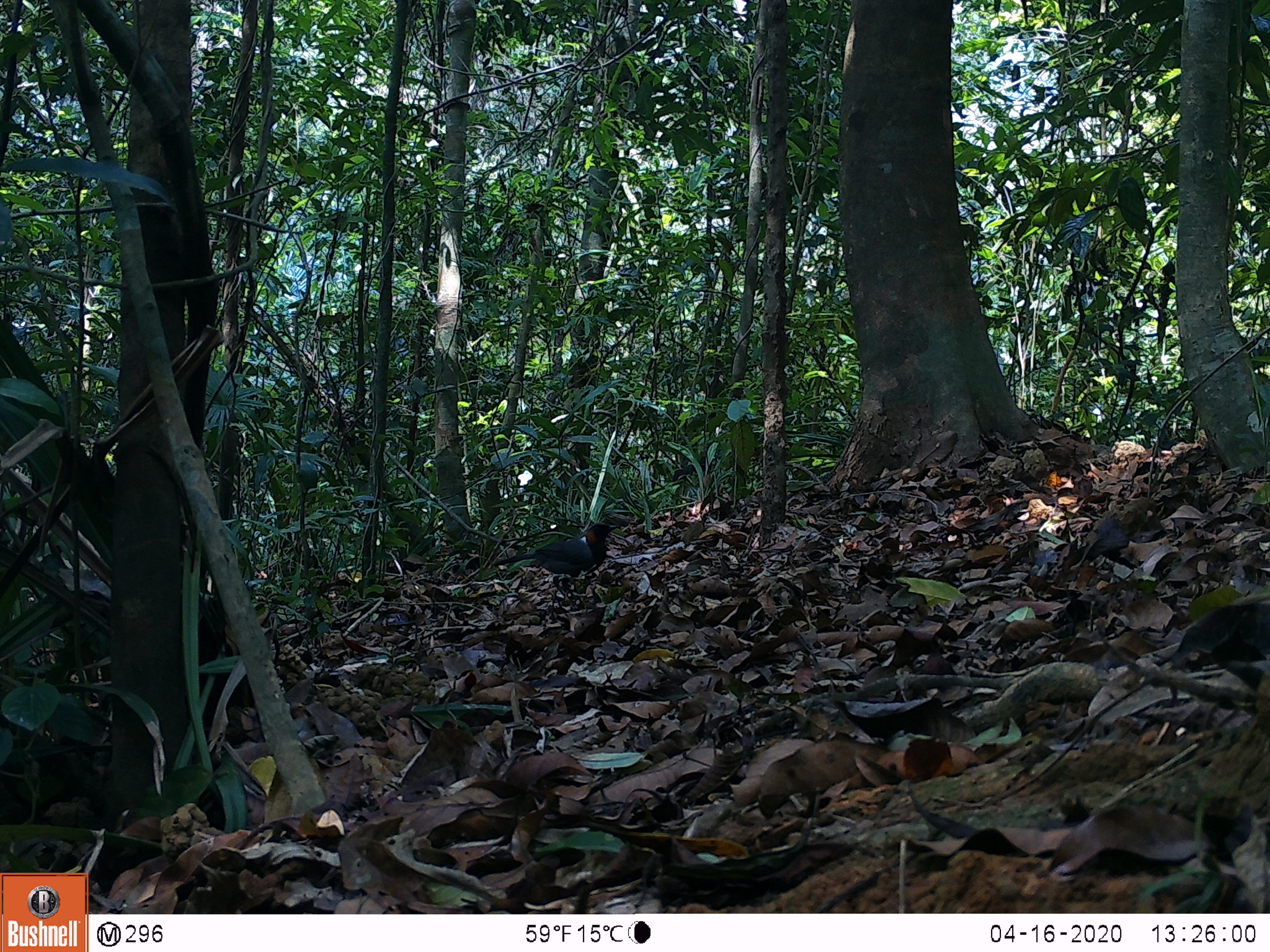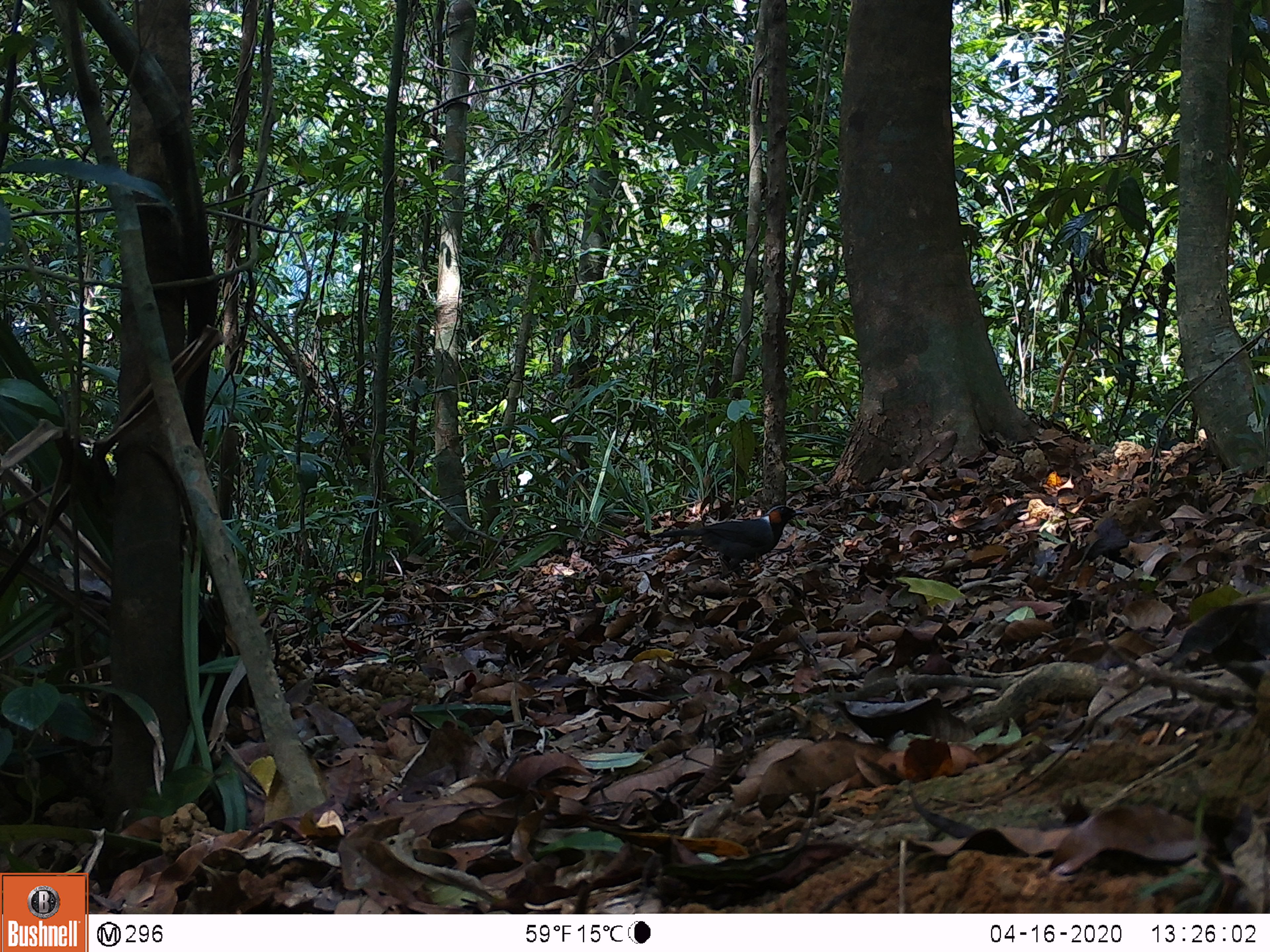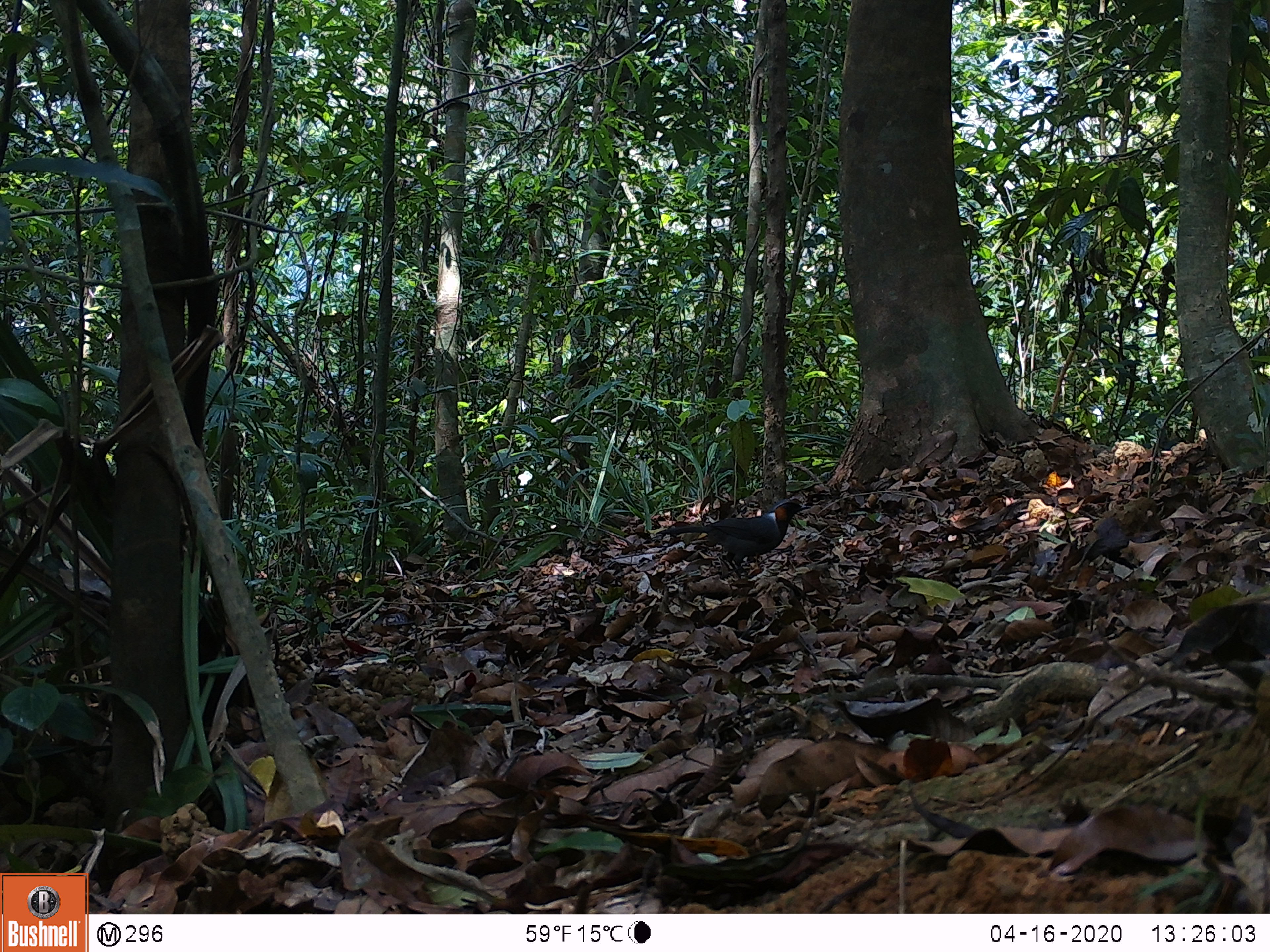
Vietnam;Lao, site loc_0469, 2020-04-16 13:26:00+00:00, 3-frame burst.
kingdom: Animalia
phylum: Chordata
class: Aves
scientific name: Aves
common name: bird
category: unidentified bird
Unidentified bird (bird) (Aves). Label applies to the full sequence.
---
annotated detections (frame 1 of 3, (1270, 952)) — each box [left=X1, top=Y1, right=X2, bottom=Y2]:
unidentified bird: [left=492, top=523, right=621, bottom=599]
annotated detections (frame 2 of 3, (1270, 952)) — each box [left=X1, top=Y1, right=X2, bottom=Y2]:
unidentified bird: [left=651, top=506, right=805, bottom=579]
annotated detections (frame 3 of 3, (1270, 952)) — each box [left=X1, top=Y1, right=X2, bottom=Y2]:
unidentified bird: [left=655, top=498, right=811, bottom=578]